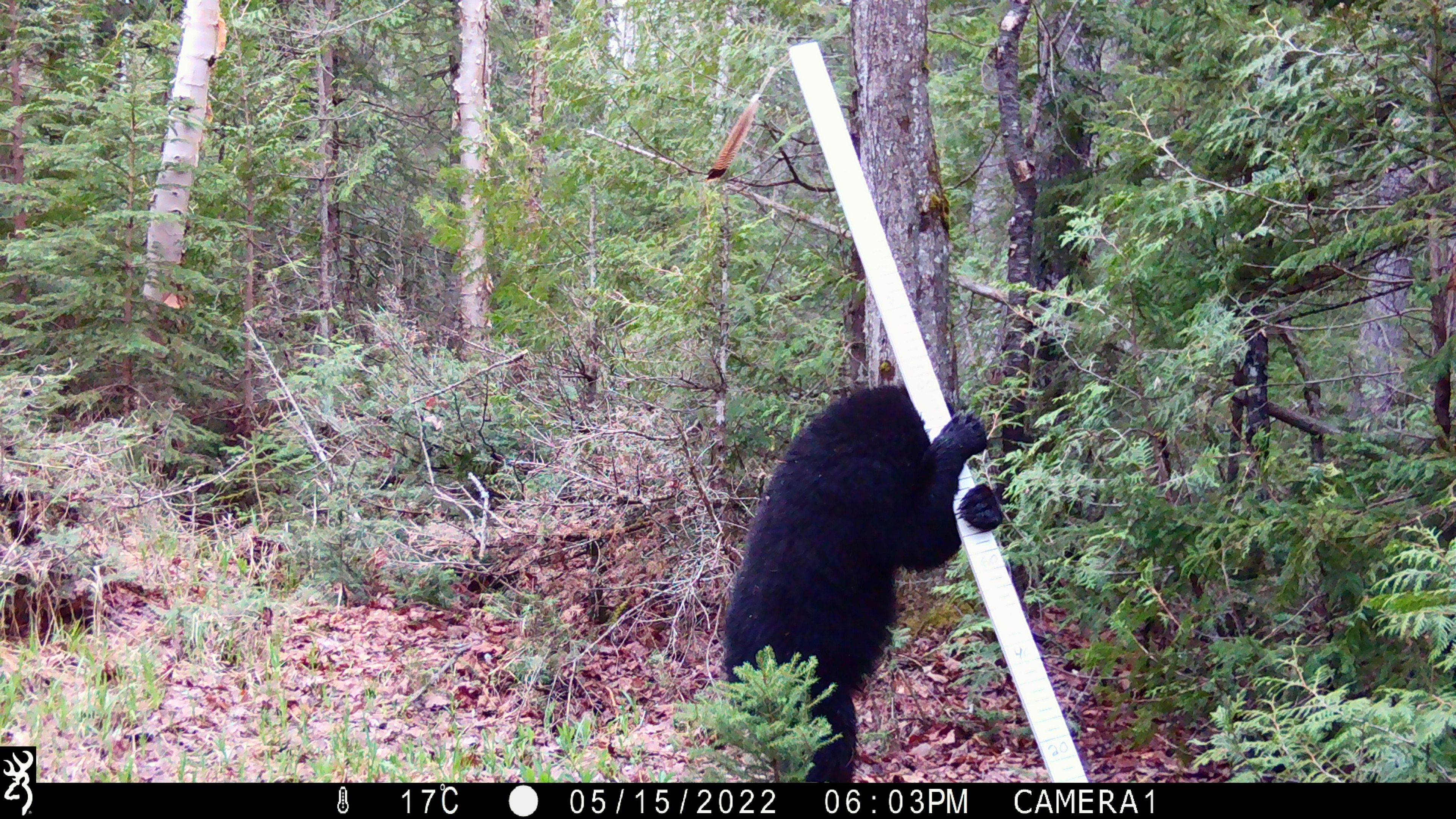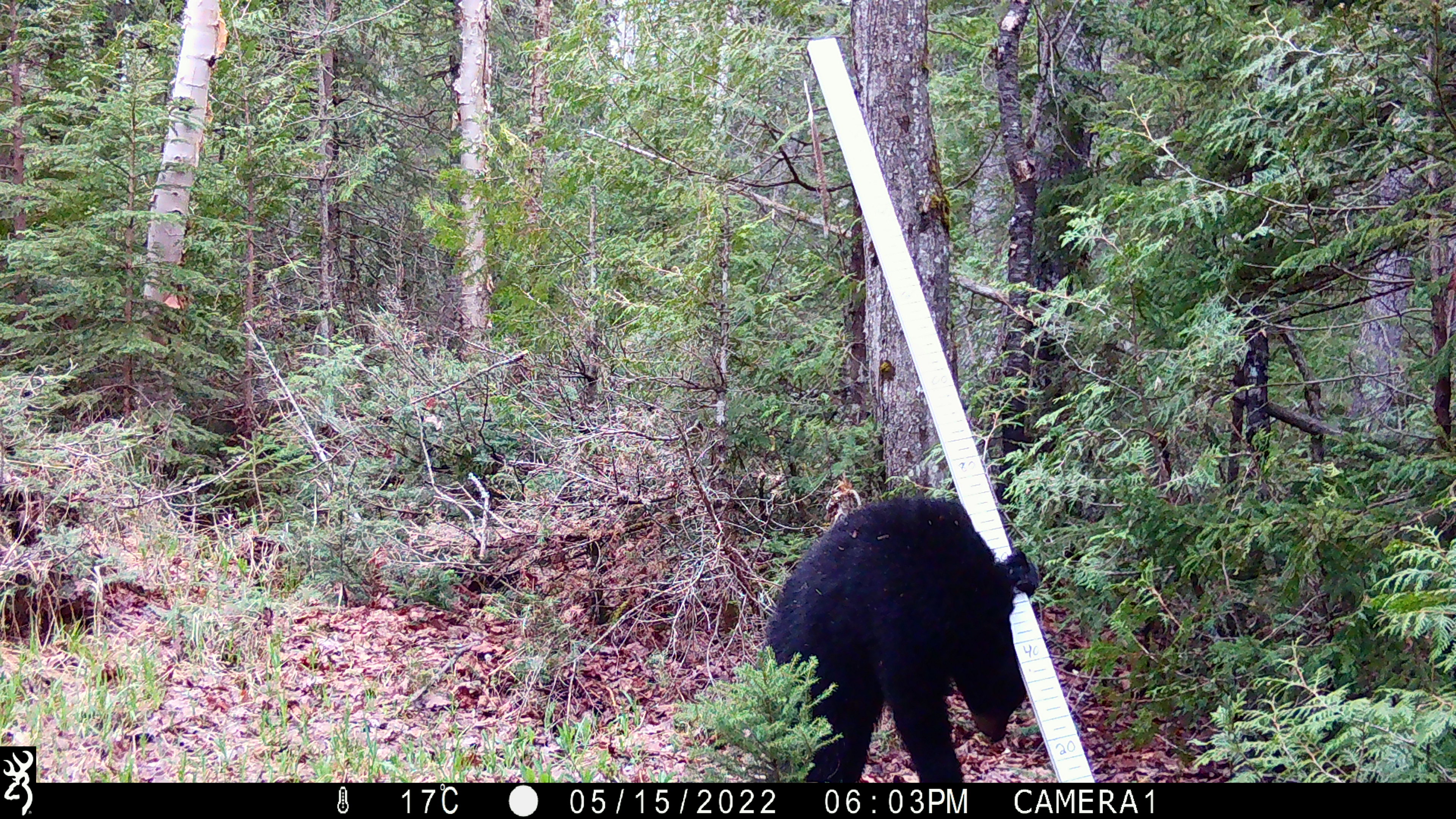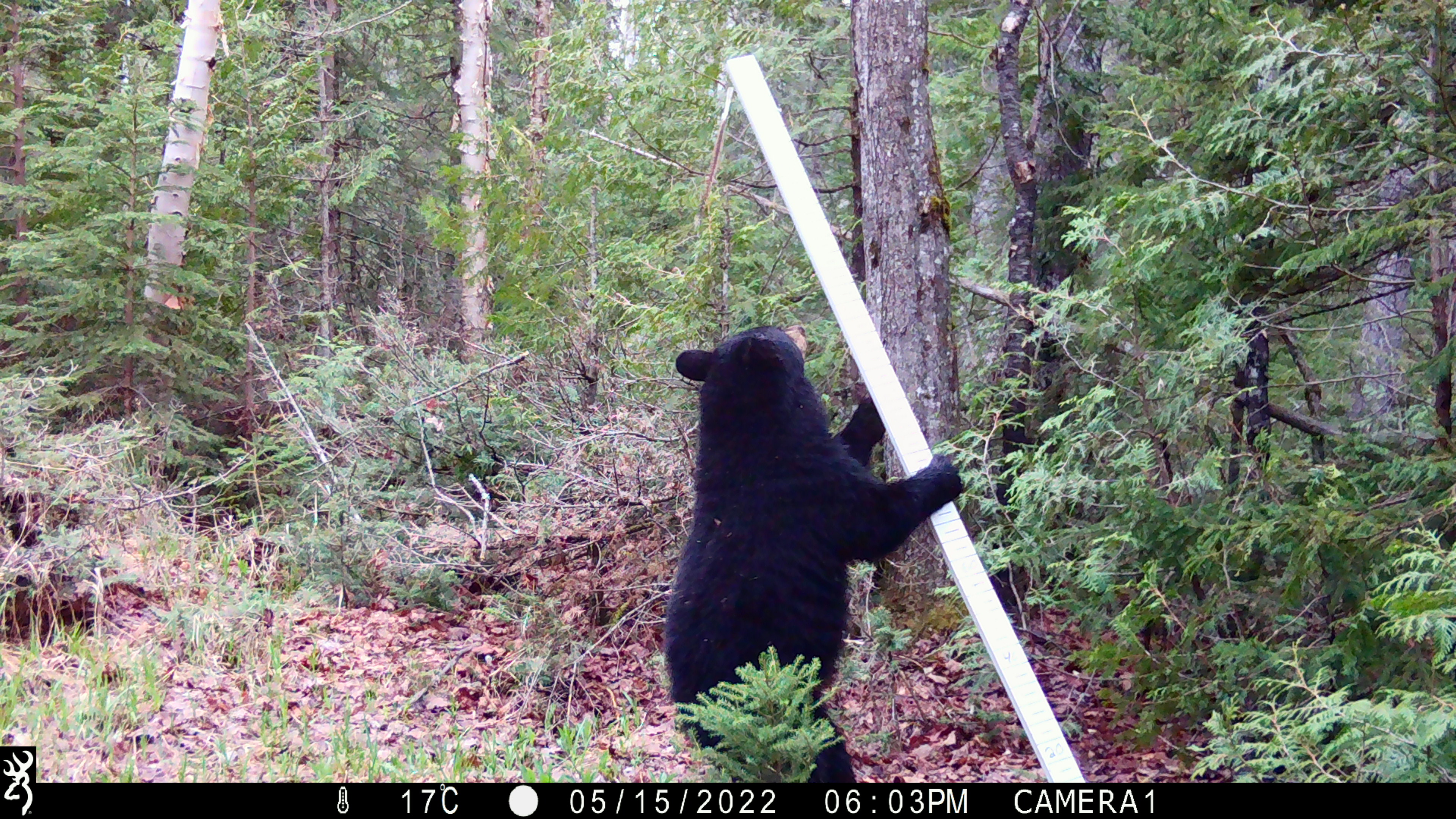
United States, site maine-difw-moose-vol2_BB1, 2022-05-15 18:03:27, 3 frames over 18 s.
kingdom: Animalia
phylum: Chordata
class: Mammalia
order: Carnivora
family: Ursidae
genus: Ursus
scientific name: Ursus americanus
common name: black bear